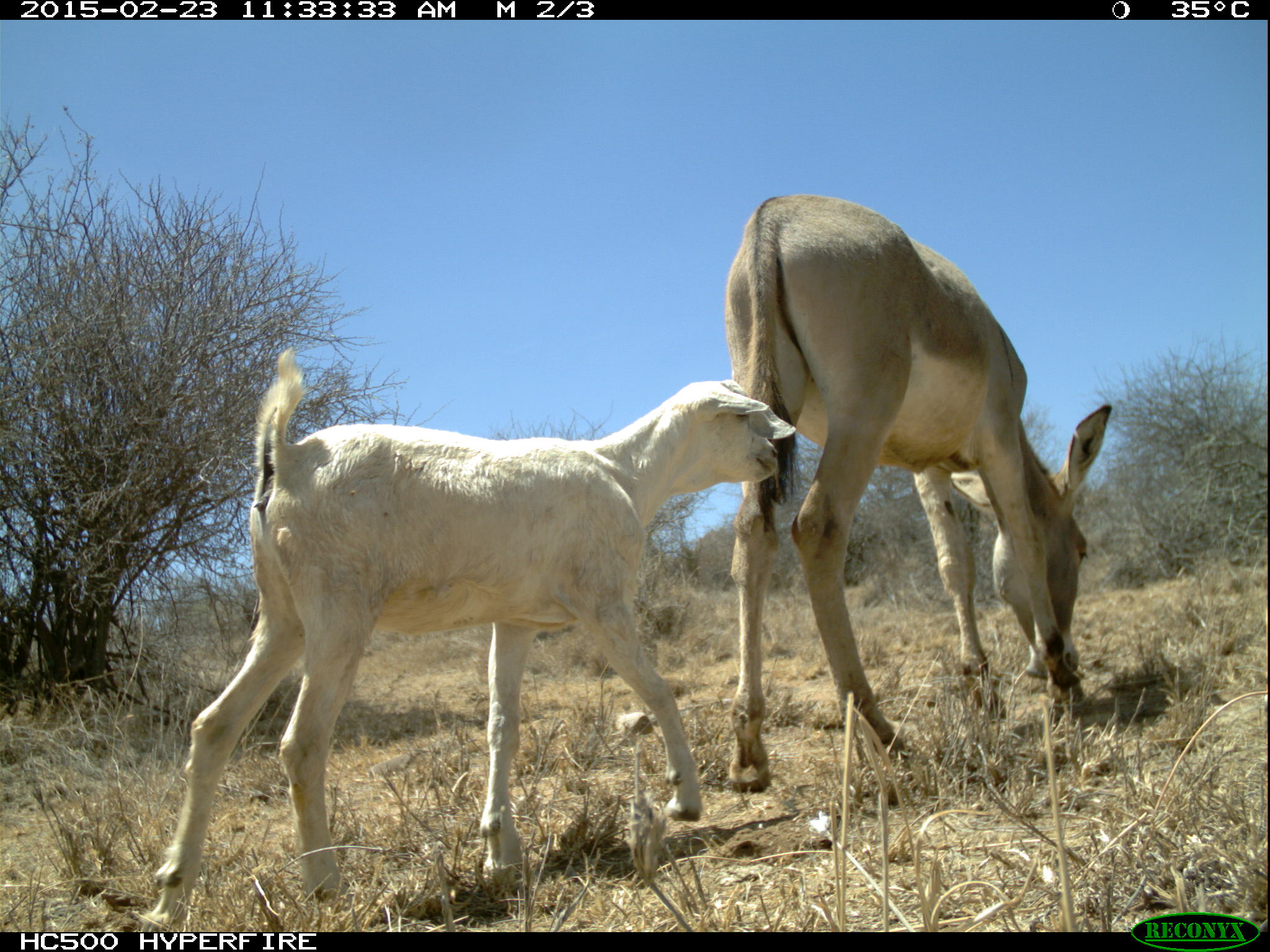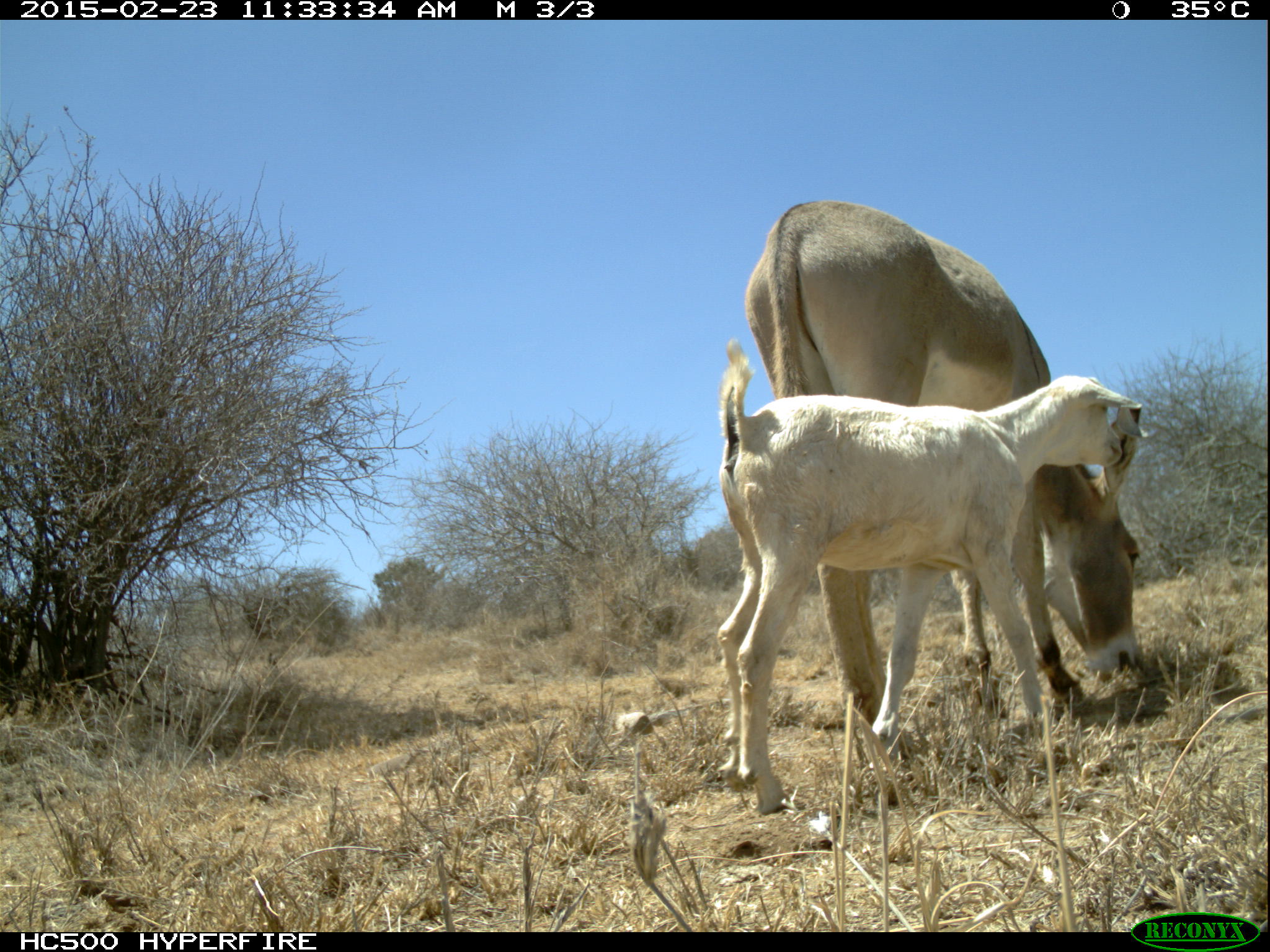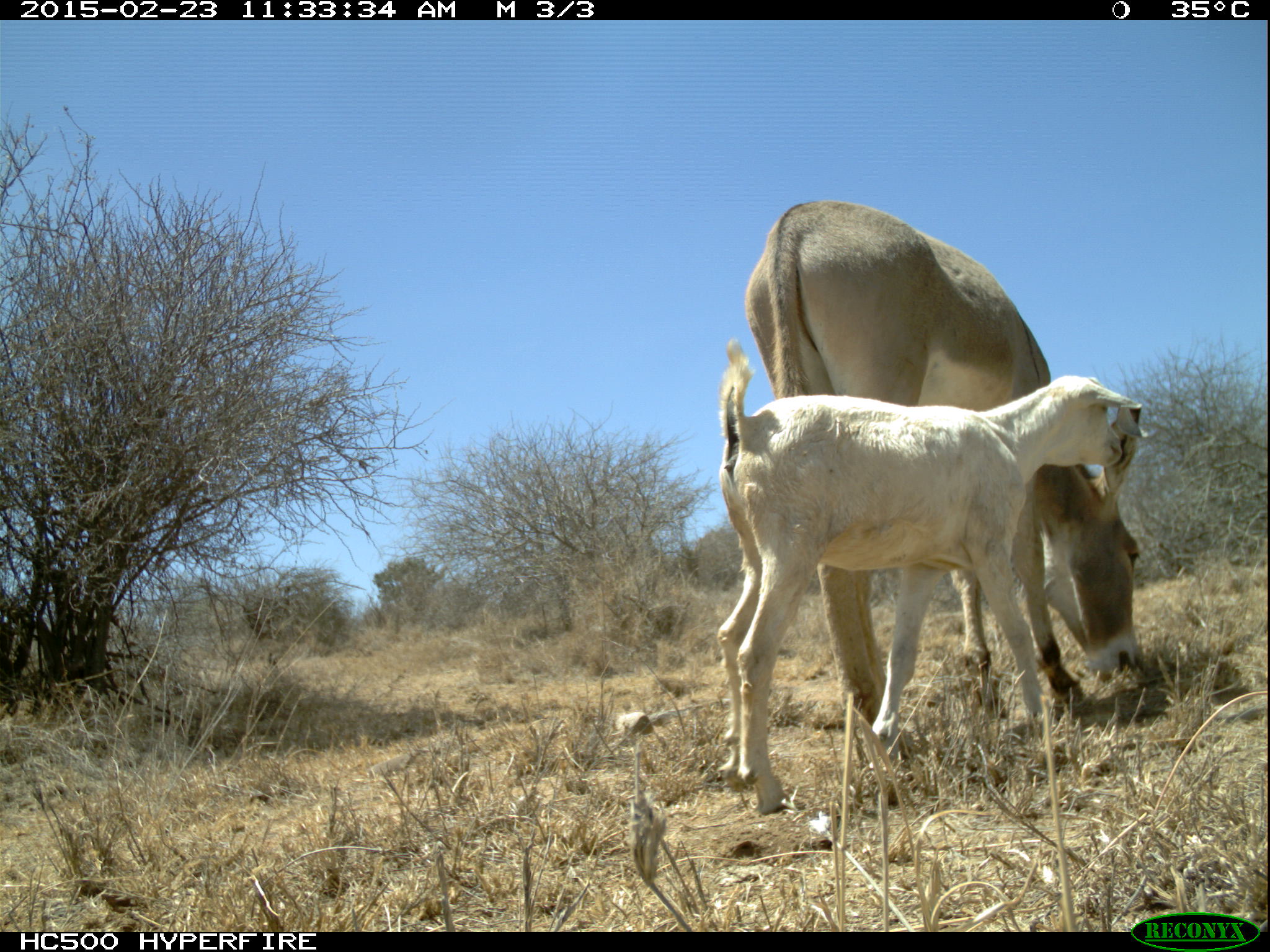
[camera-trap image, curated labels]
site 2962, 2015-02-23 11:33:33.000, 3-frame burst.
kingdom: Animalia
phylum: Chordata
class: Mammalia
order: Perissodactyla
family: Equidae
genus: Equus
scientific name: Equus africanus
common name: african wild ass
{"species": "Equus africanus (african wild ass)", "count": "1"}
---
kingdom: Animalia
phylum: Chordata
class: Mammalia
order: Artiodactyla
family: Bovidae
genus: Capra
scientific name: Capra aegagrus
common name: wild goat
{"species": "Capra aegagrus (wild goat)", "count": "6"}